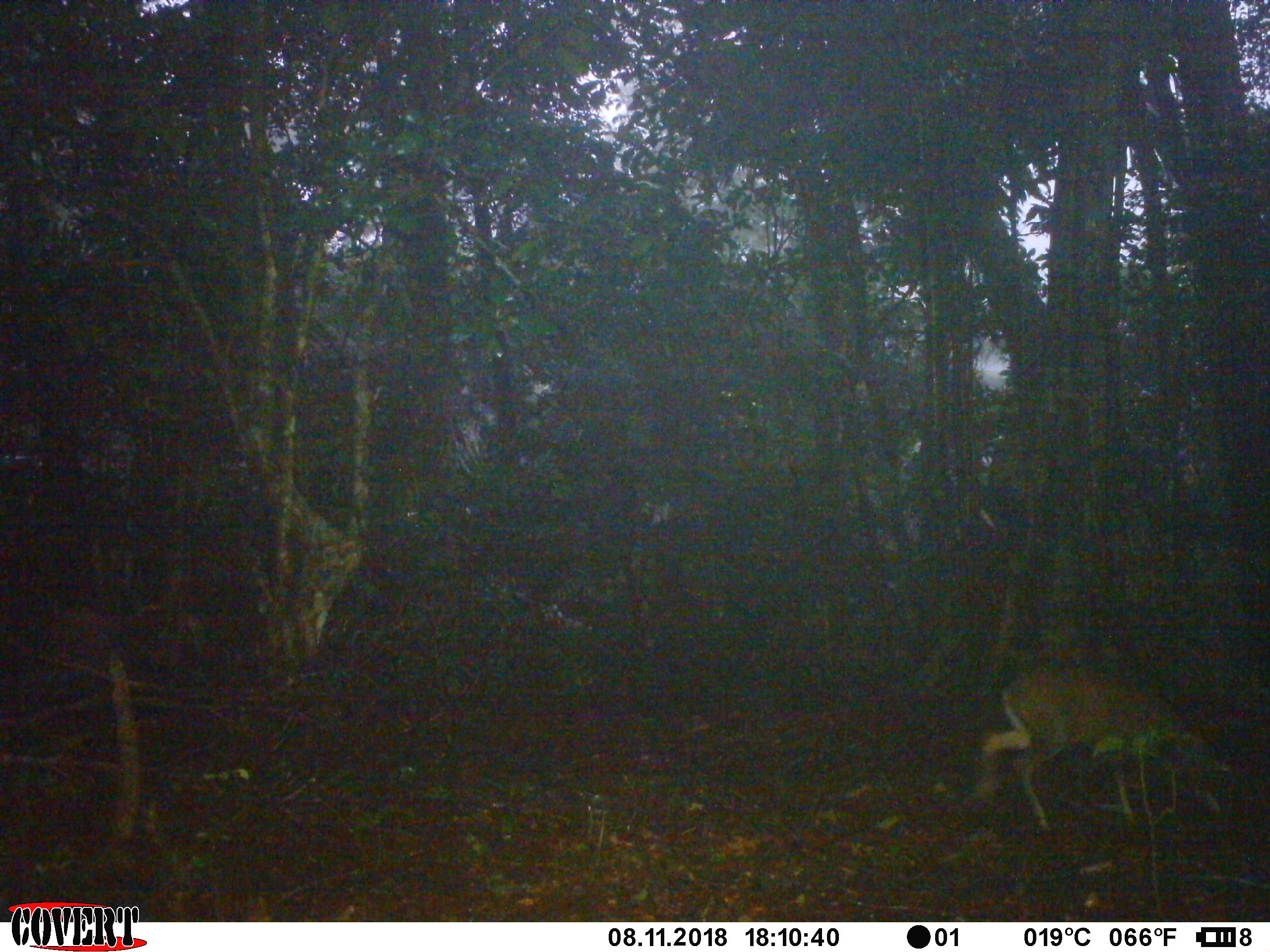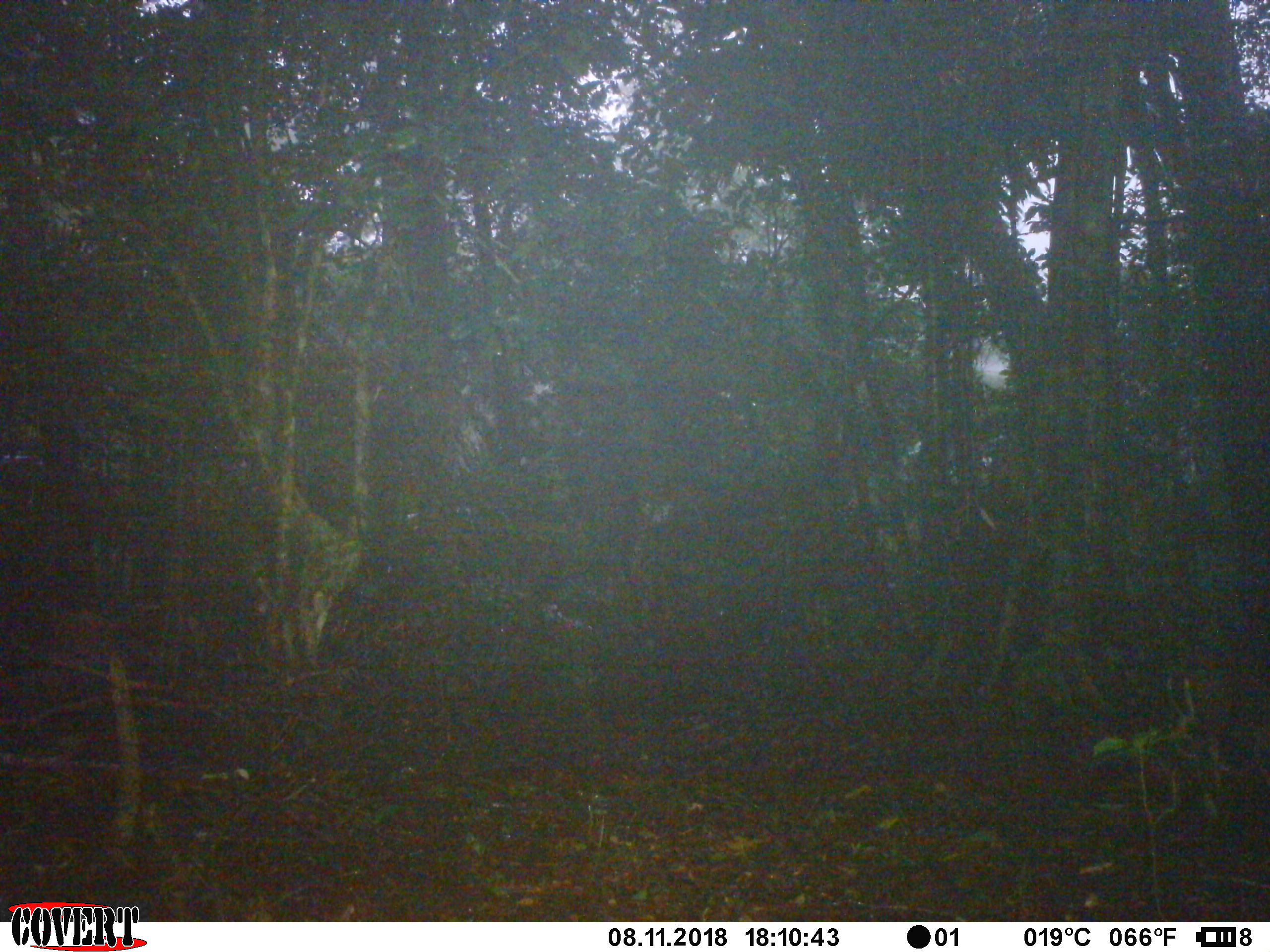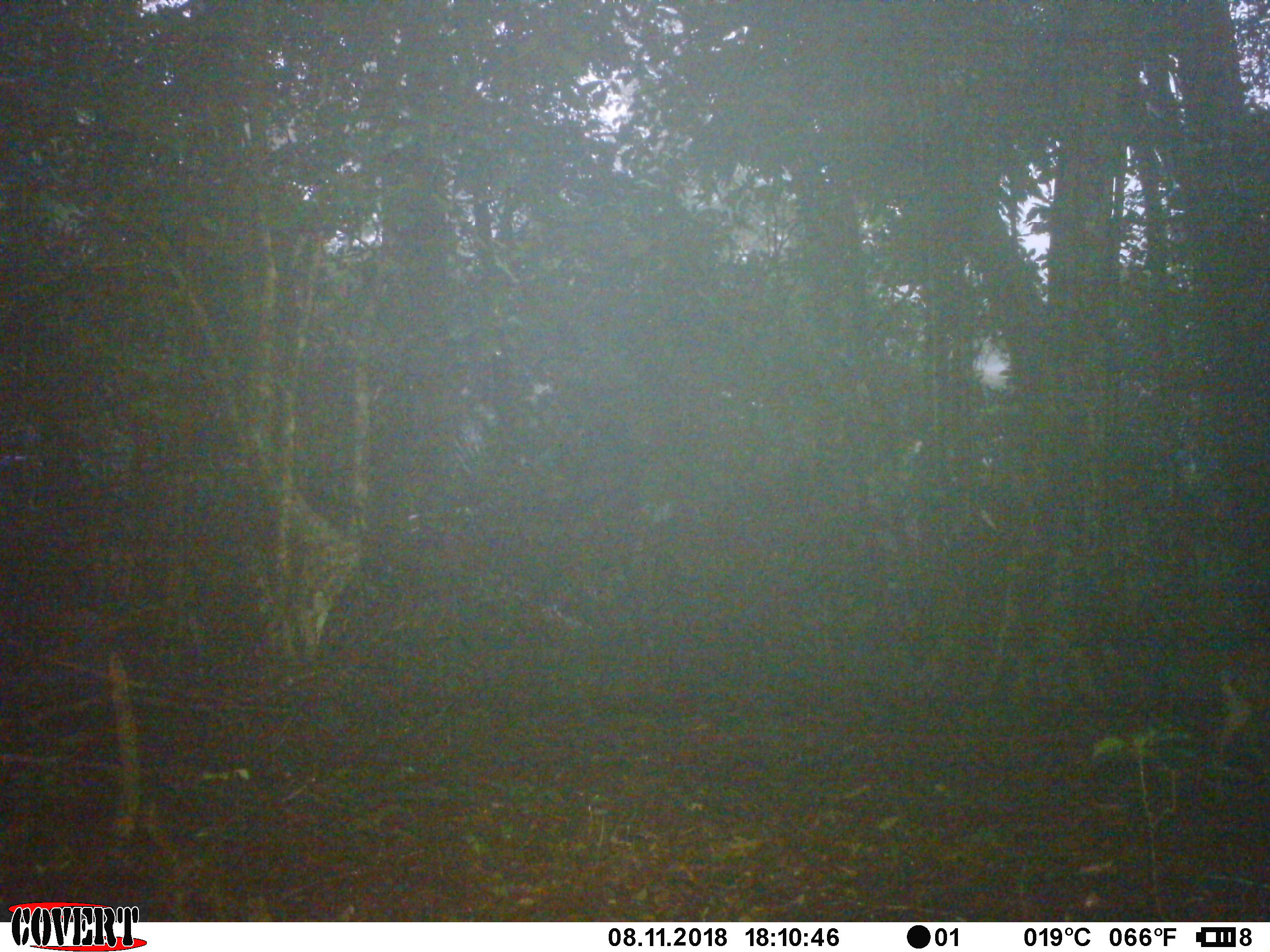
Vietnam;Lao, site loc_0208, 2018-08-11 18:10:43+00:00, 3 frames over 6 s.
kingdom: Animalia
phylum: Chordata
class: Mammalia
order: Artiodactyla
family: Cervidae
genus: Muntiacus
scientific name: Muntiacus rooseveltorum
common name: roosevelt's muntjac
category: roosevelts muntjac group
Roosevelts muntjac group (roosevelt's muntjac) (Muntiacus rooseveltorum). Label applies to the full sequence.